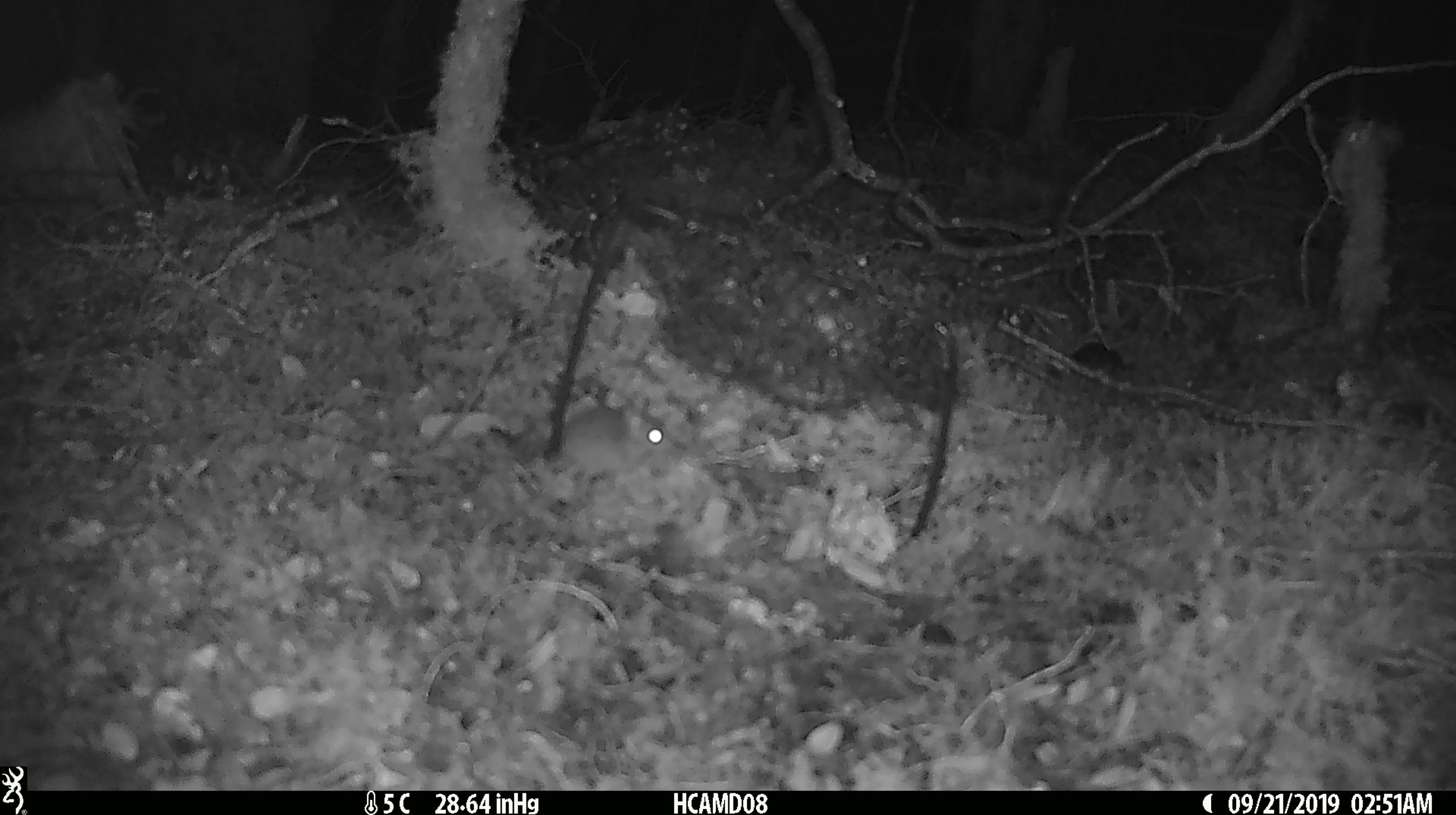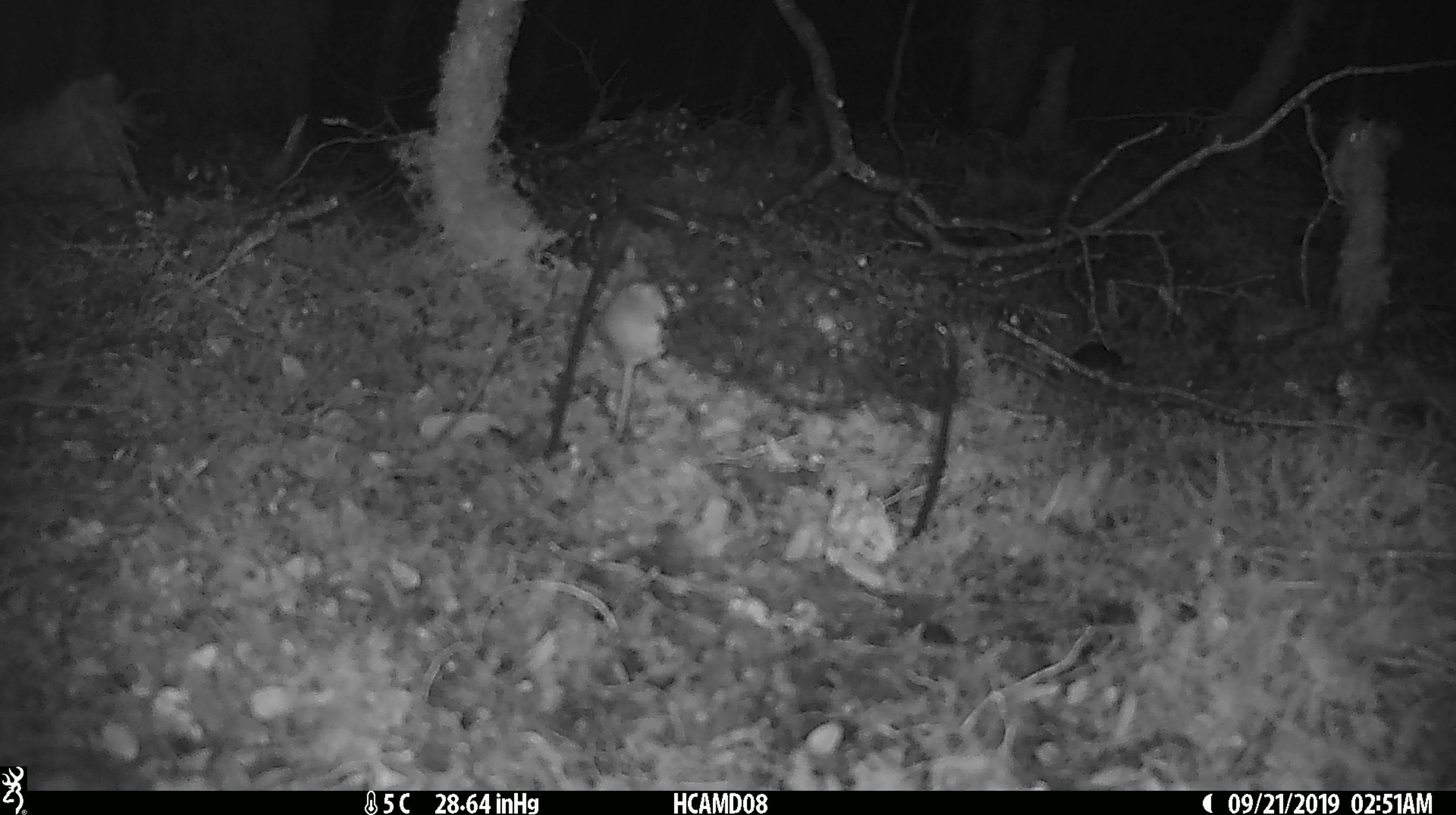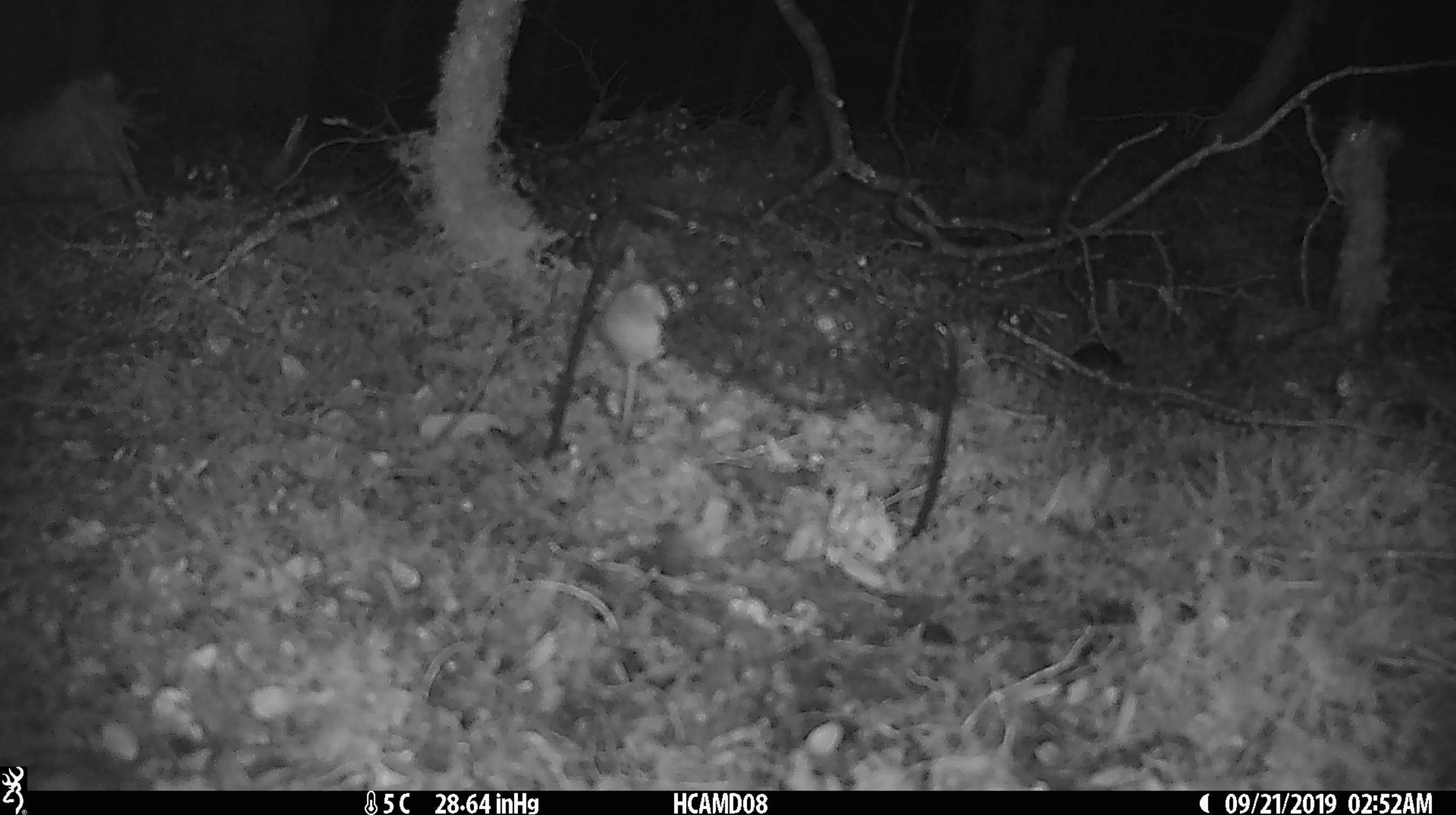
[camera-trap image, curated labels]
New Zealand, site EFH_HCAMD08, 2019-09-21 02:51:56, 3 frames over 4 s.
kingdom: Animalia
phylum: Chordata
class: Mammalia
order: Rodentia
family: Muridae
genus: Mus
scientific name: Mus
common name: mouse